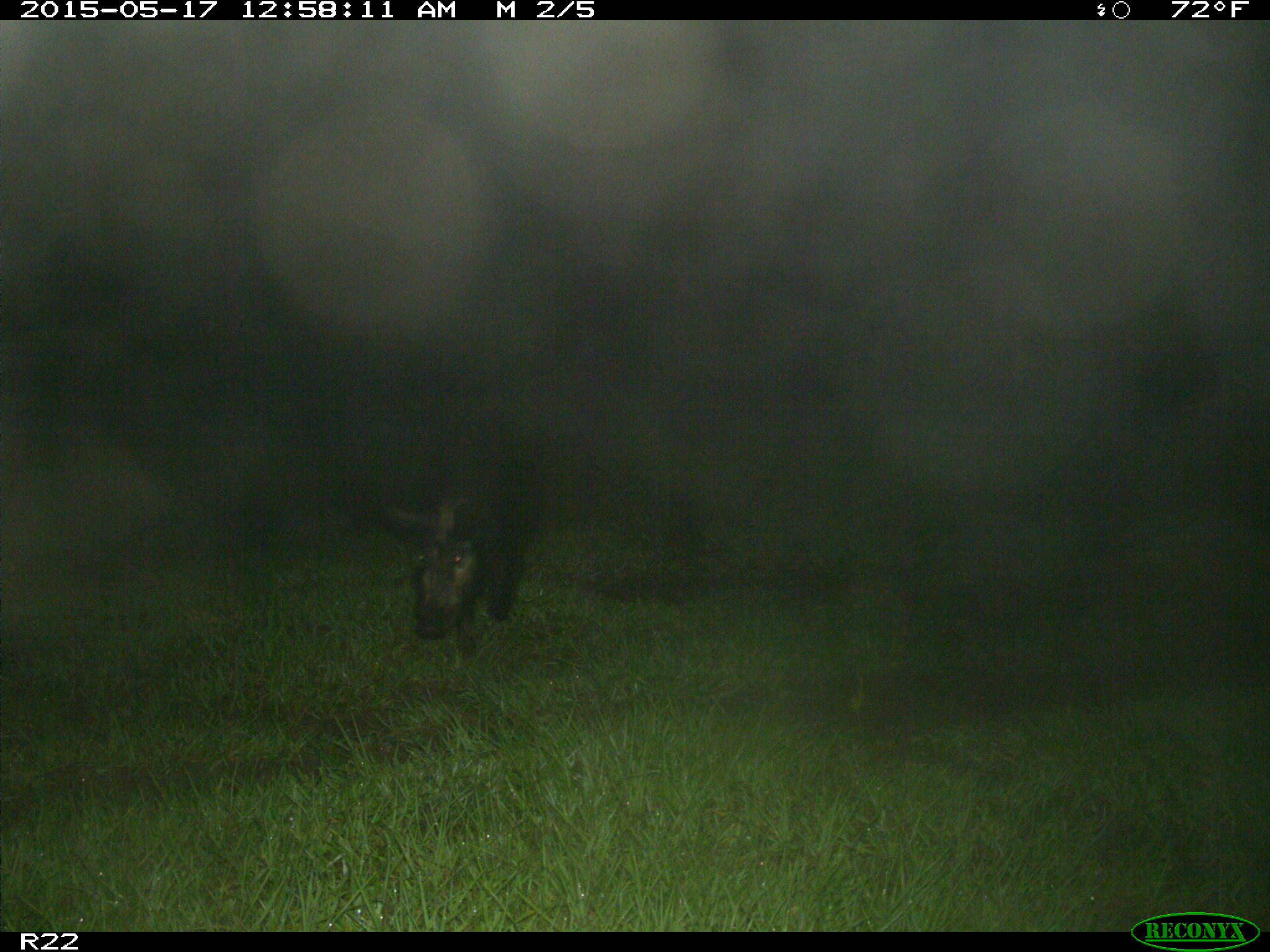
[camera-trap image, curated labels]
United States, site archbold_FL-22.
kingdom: Animalia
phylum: Chordata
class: Mammalia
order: Artiodactyla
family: Bovidae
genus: Bos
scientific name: Bos taurus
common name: domestic cow